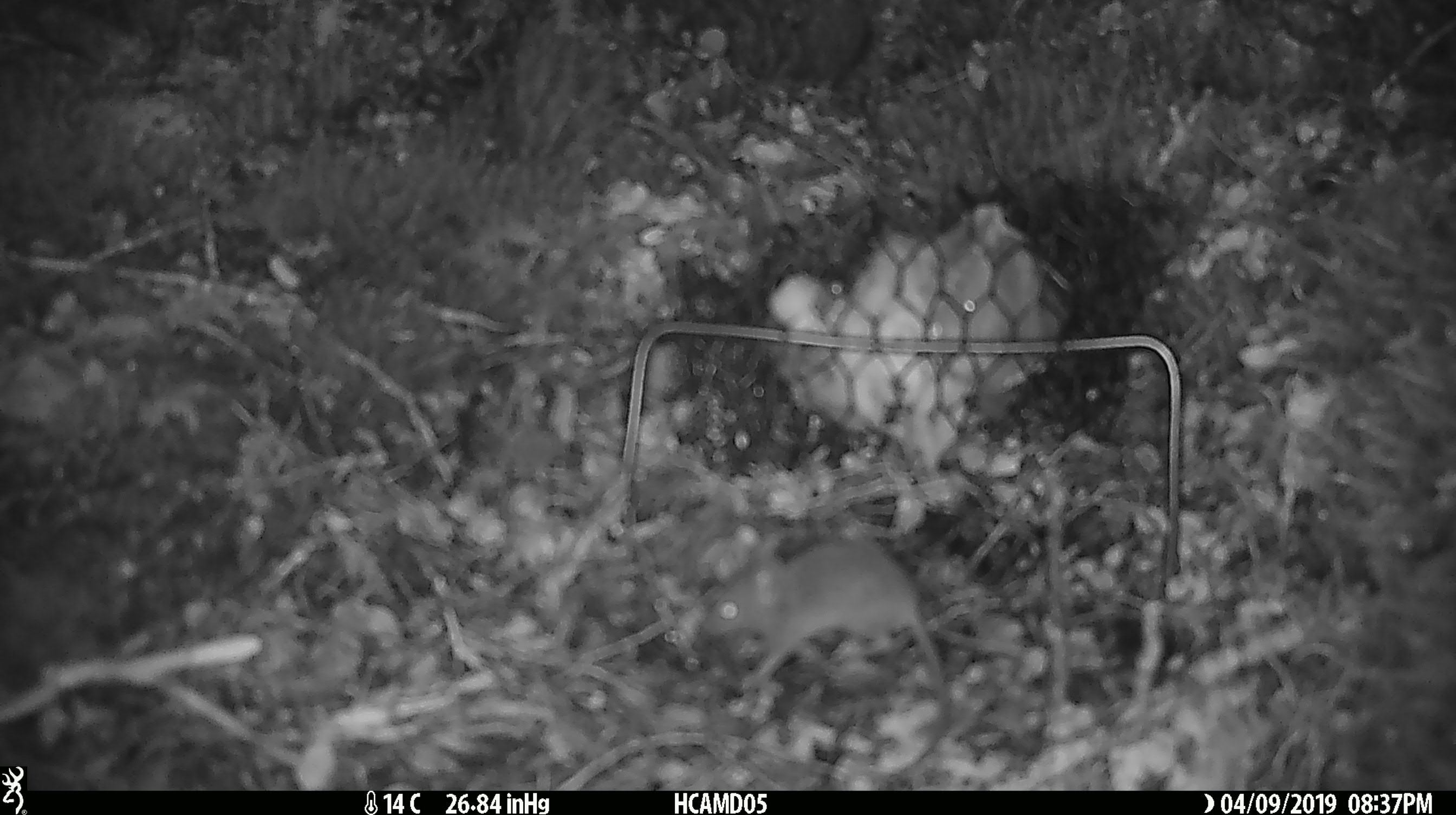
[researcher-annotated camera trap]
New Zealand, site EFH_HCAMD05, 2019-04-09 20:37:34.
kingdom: Animalia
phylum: Chordata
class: Mammalia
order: Rodentia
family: Muridae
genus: Mus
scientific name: Mus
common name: mouse